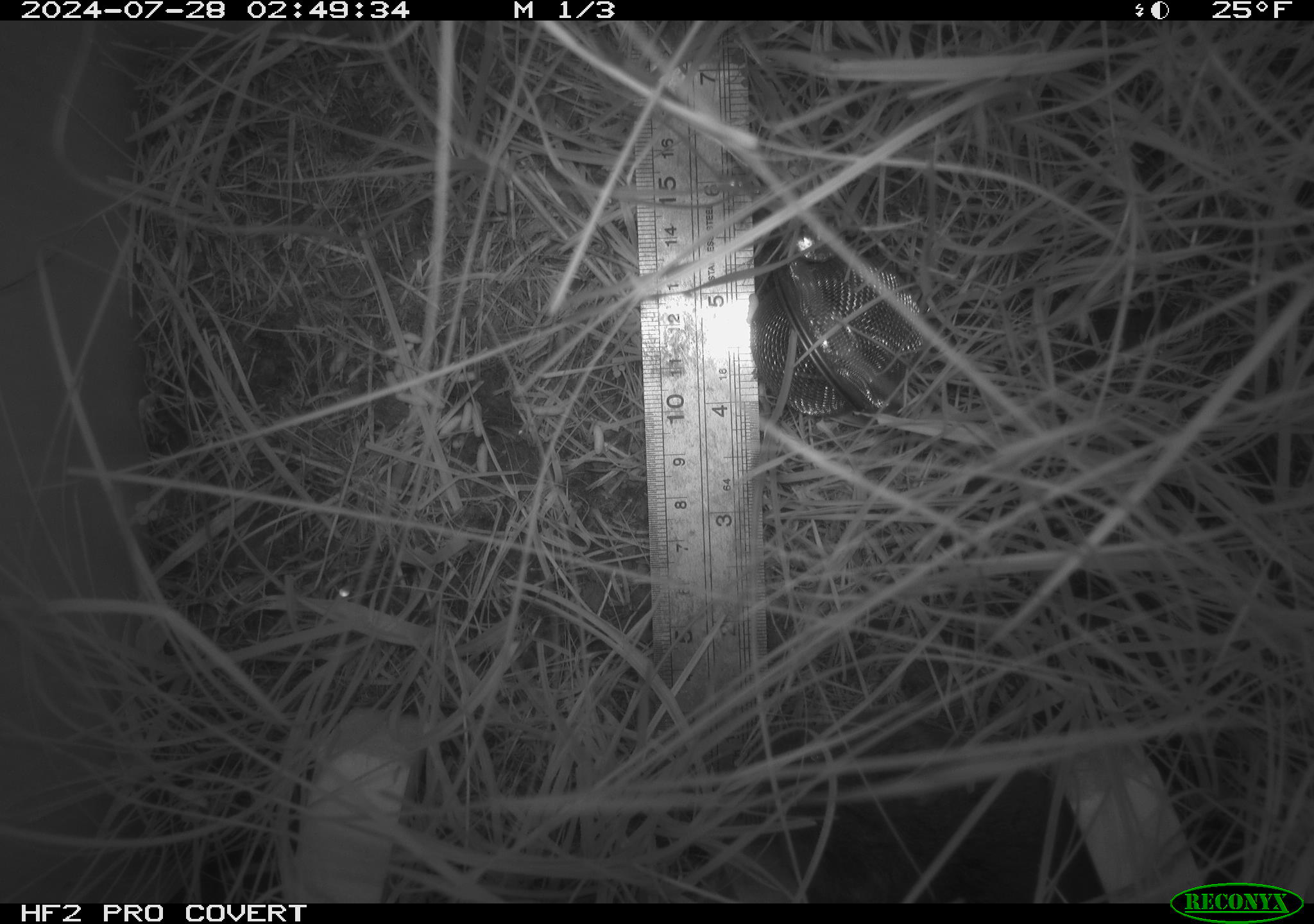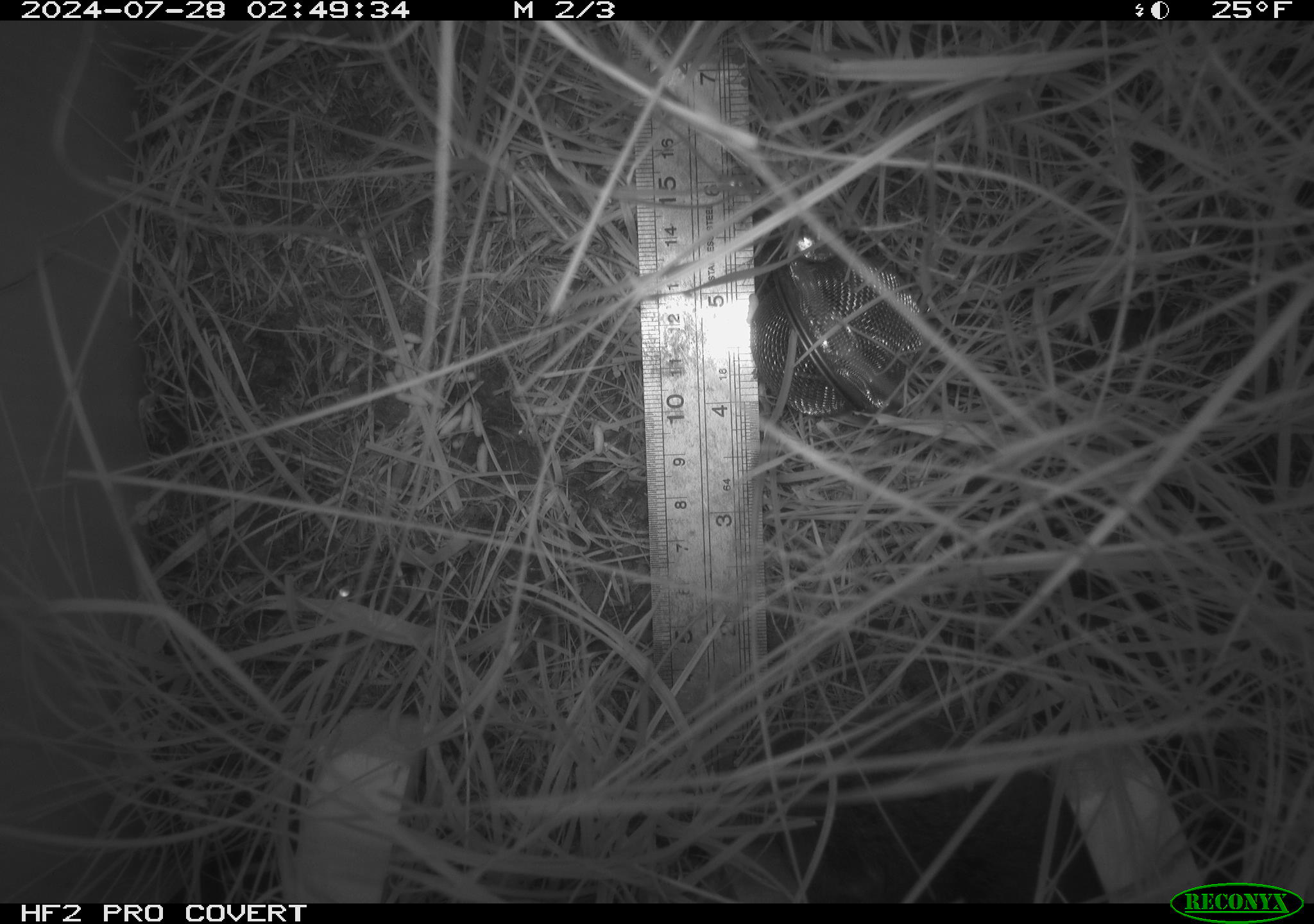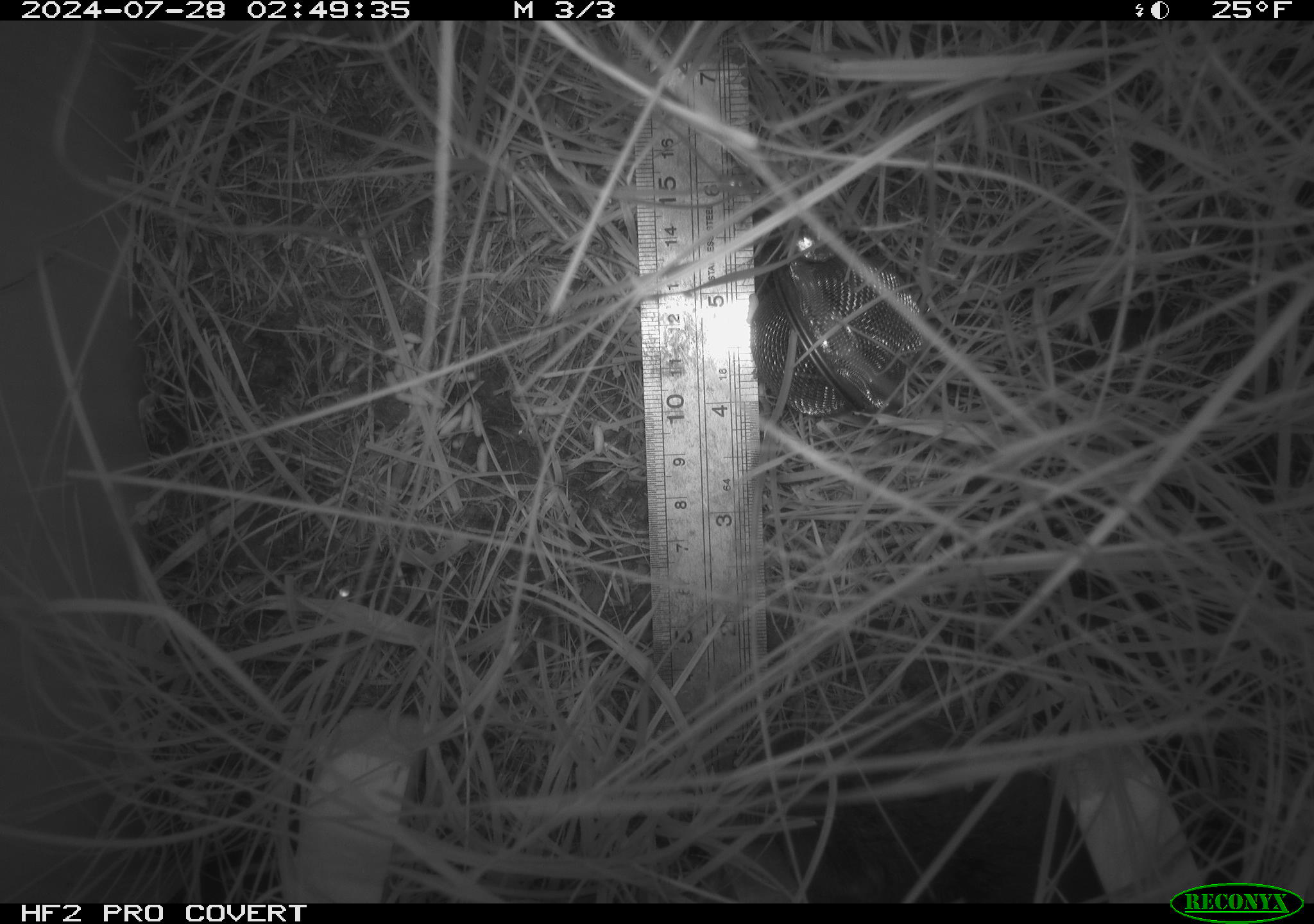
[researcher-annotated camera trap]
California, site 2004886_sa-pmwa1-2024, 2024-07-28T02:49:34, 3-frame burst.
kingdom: Animalia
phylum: Chordata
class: Mammalia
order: Rodentia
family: Cricetidae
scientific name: Arvicolinae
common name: voles, lemmings, and muskrats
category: arvicolinae subfamily